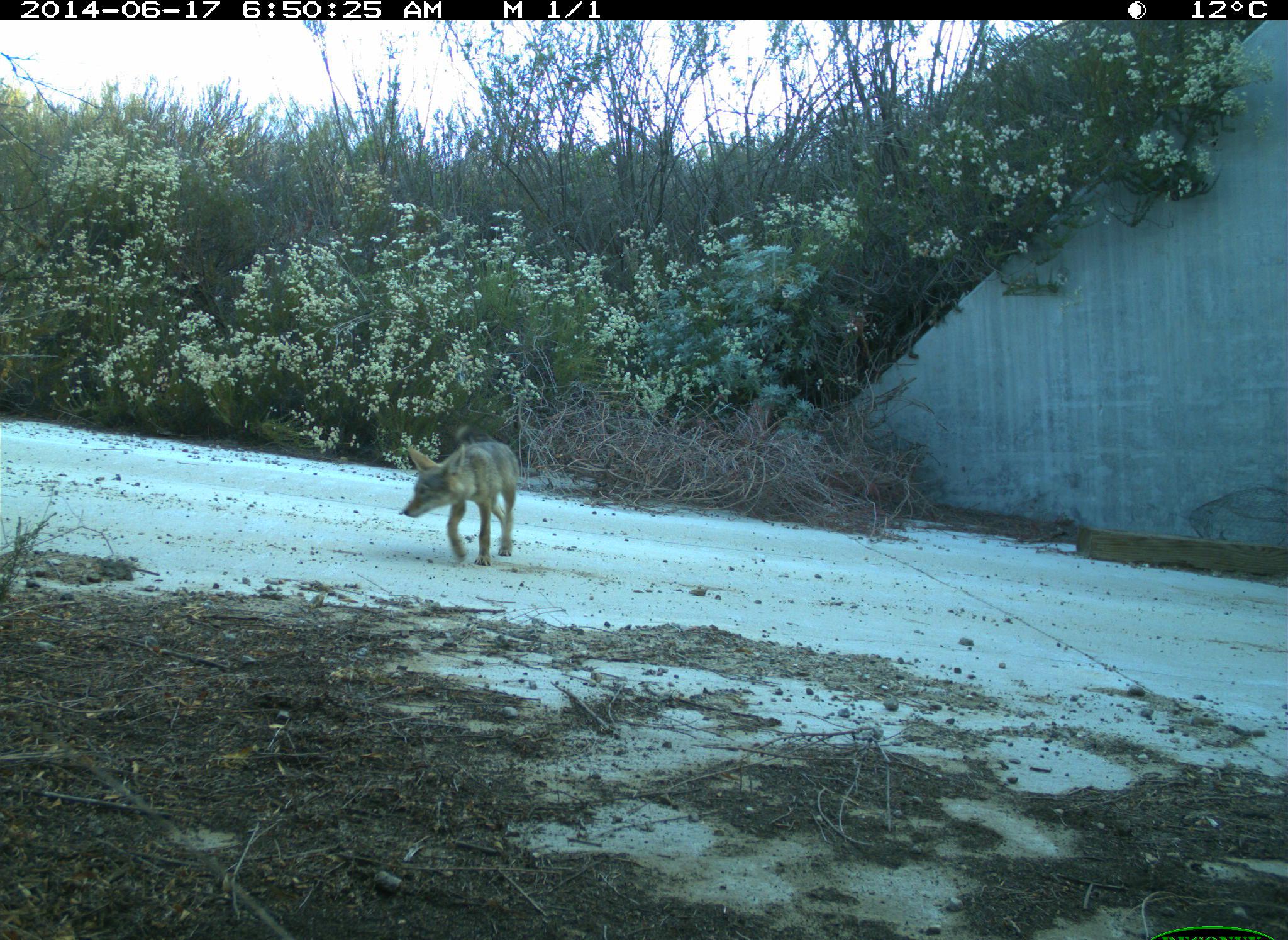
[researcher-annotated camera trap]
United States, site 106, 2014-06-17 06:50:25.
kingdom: Animalia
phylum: Chordata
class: Mammalia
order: Carnivora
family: Canidae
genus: Canis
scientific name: Canis latrans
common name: coyote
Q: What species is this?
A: Coyote (Canis latrans).